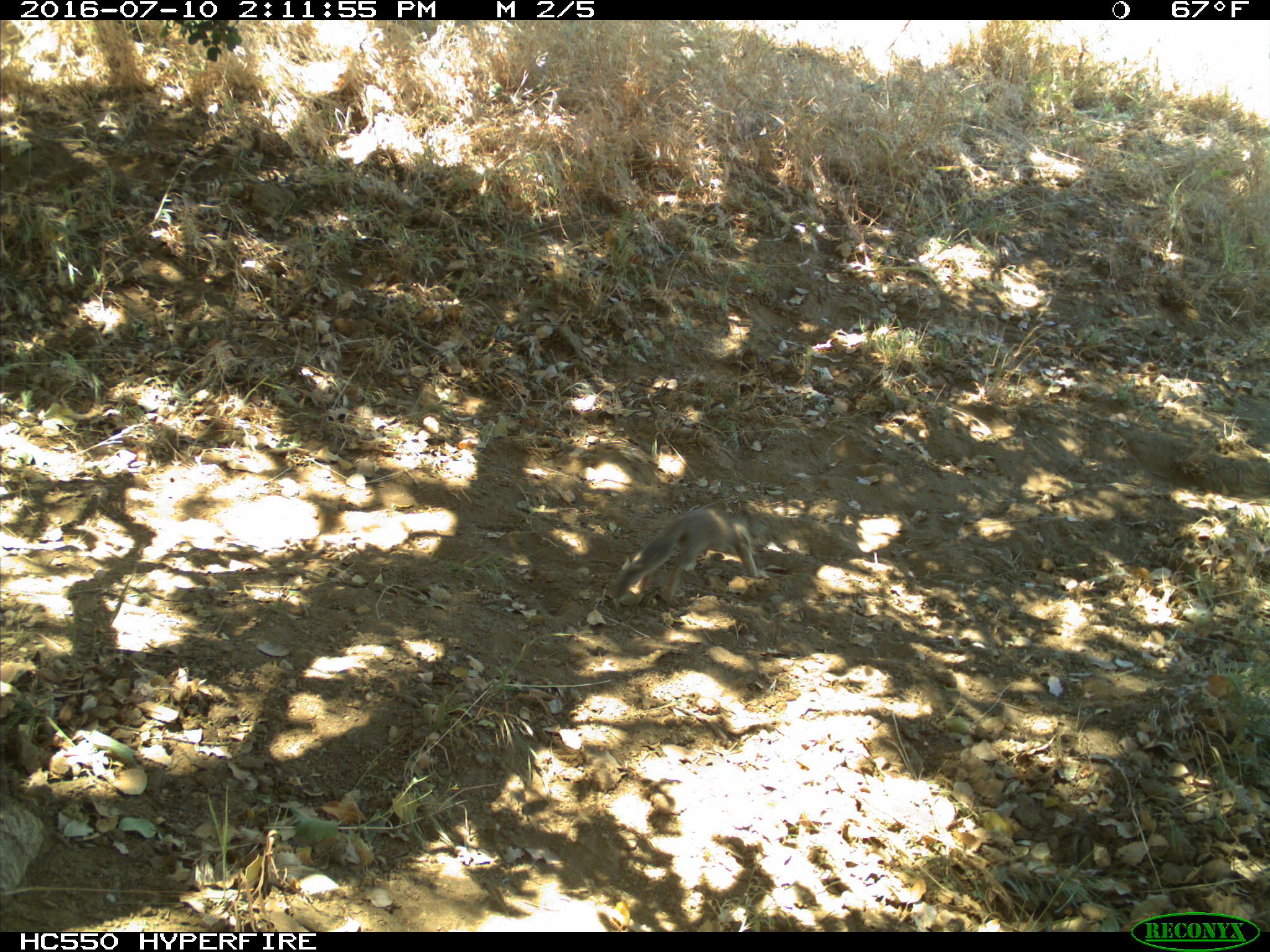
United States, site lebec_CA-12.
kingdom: Animalia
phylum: Chordata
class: Mammalia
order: Rodentia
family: Sciuridae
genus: Otospermophilus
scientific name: Otospermophilus beecheyi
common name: california ground squirrel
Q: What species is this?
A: Otospermophilus beecheyi (california ground squirrel).